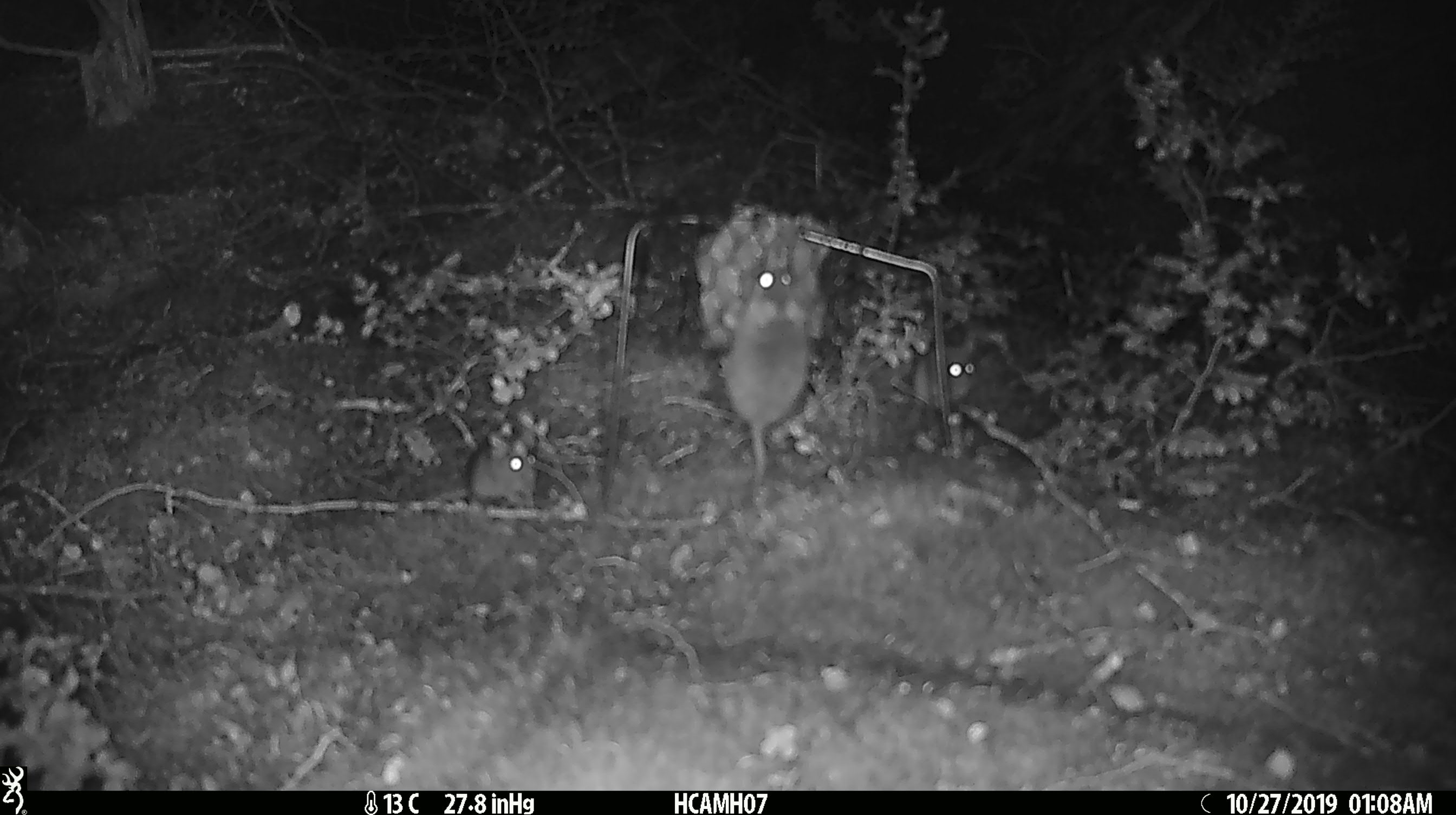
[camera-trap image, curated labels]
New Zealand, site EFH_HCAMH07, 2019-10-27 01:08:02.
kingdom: Animalia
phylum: Chordata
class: Mammalia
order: Rodentia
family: Muridae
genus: Mus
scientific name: Mus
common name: mouse